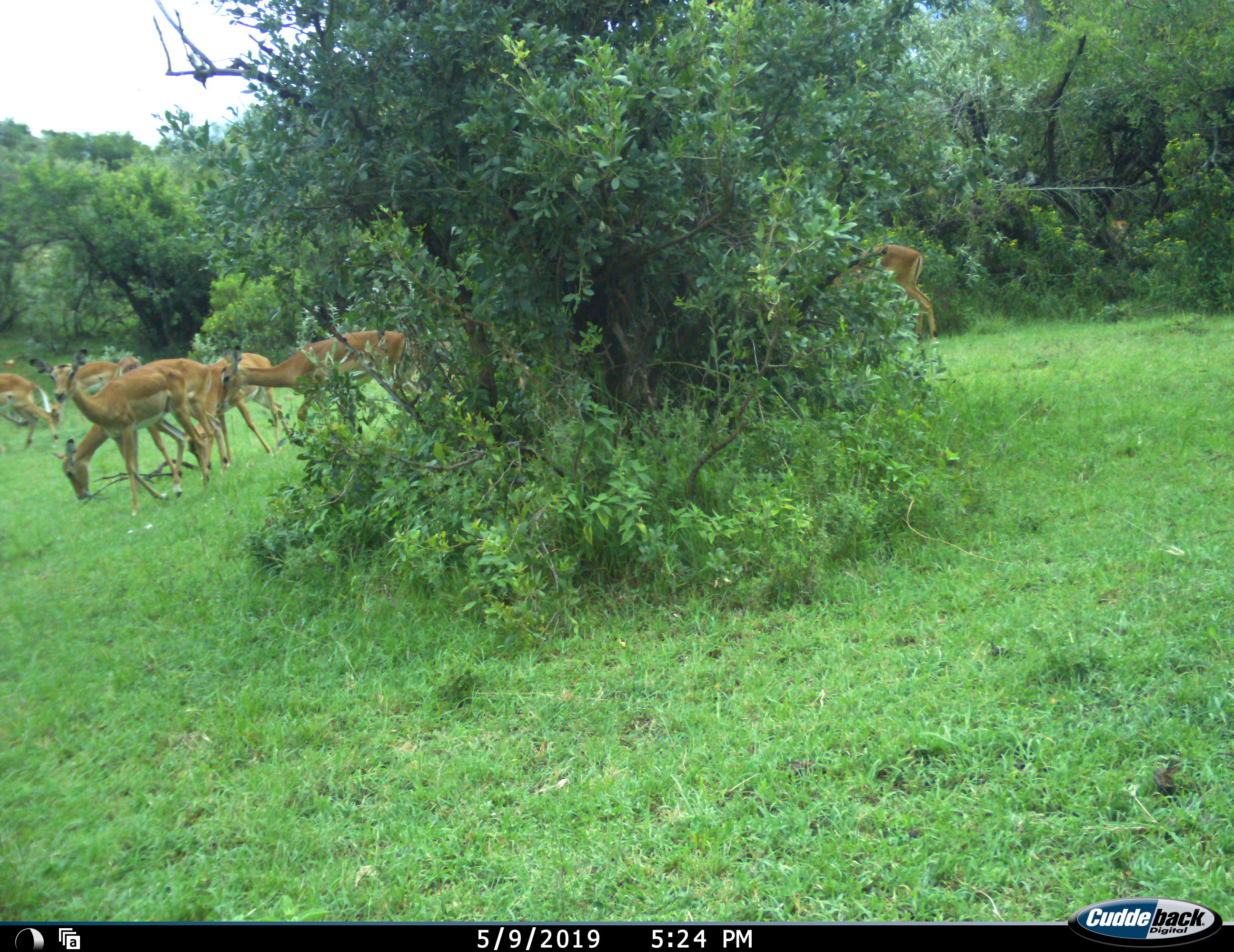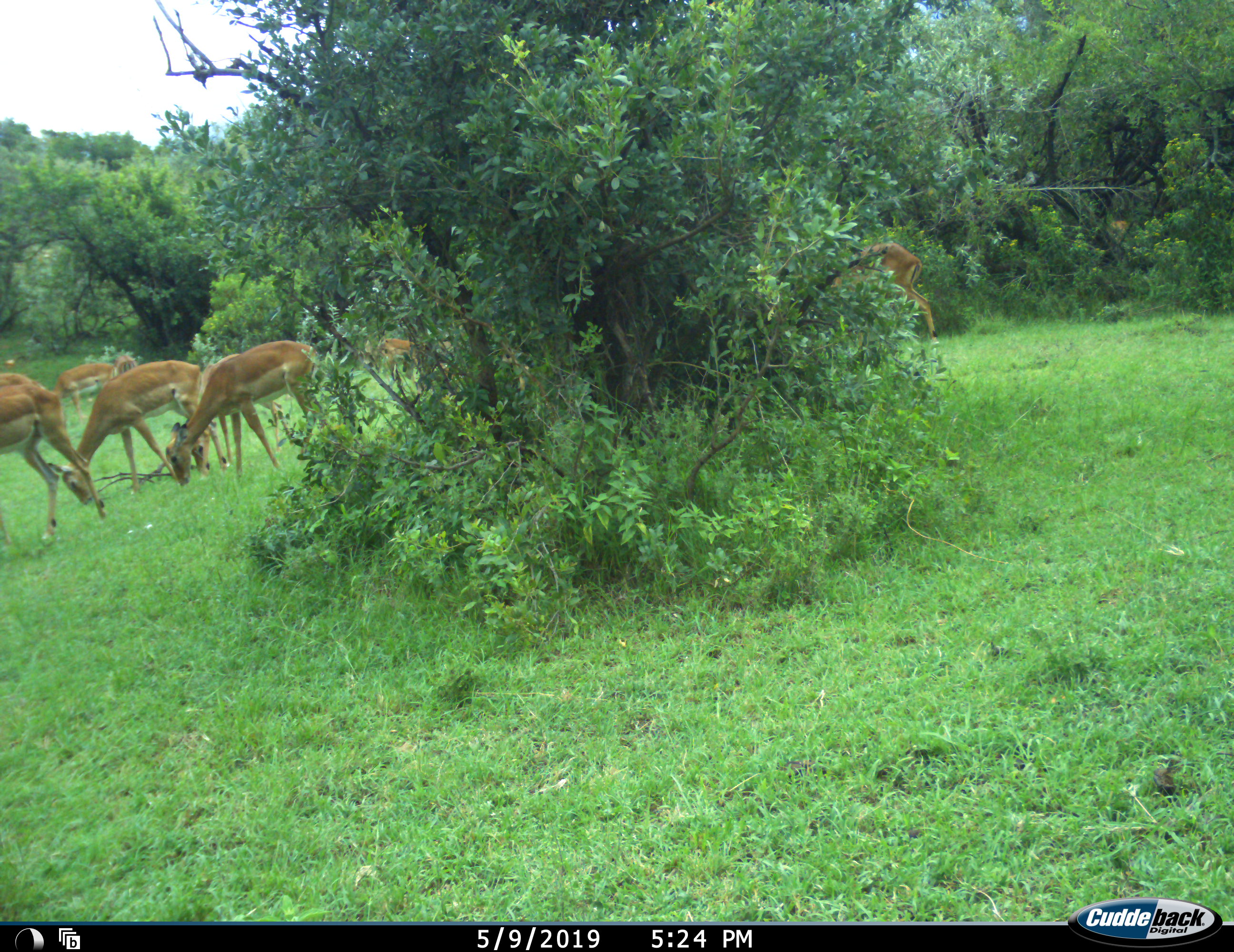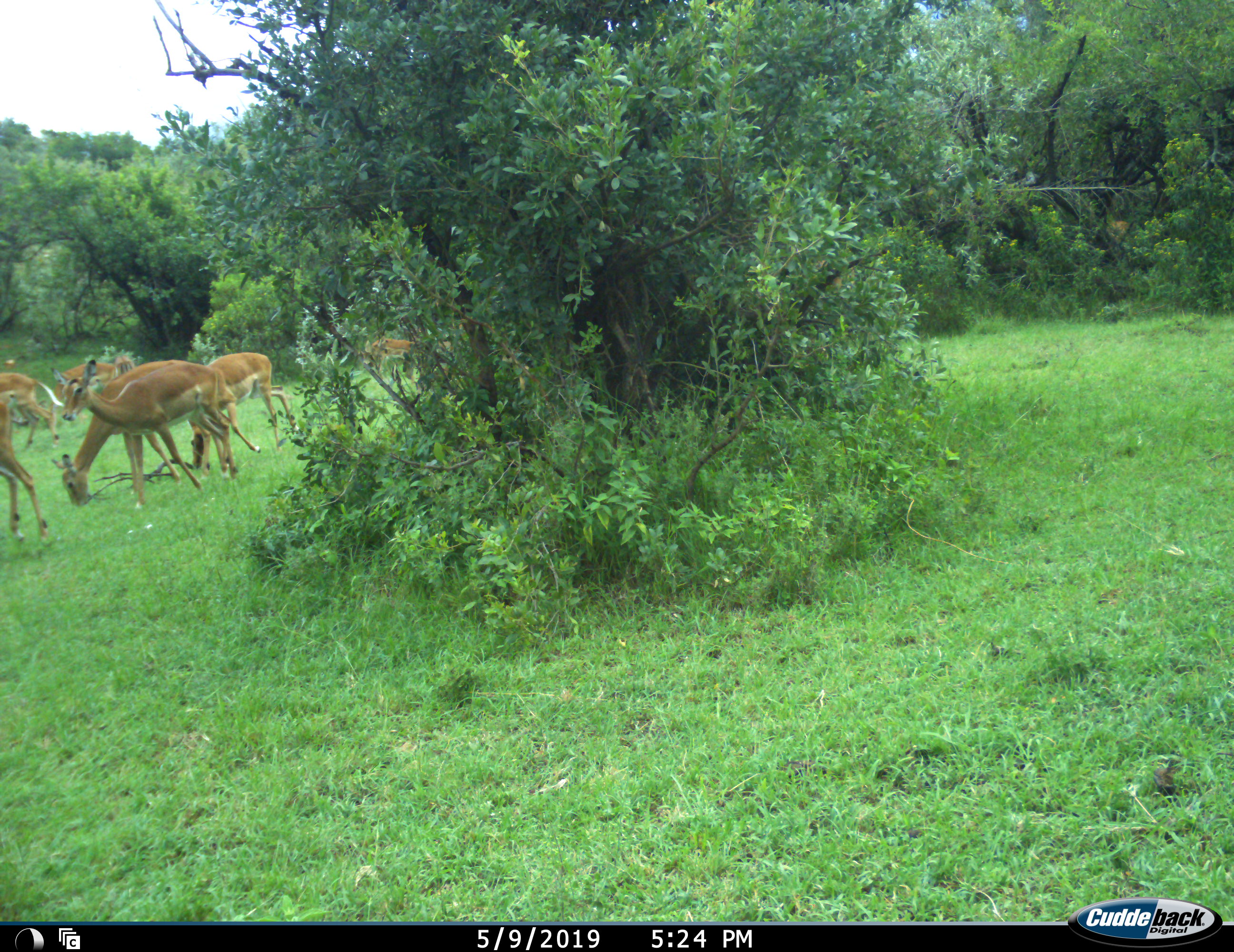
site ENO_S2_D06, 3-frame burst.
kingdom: Animalia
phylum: Chordata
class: Mammalia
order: Artiodactyla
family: Bovidae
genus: Aepyceros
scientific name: Aepyceros melampus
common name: impala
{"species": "impala (Aepyceros melampus)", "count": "8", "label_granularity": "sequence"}